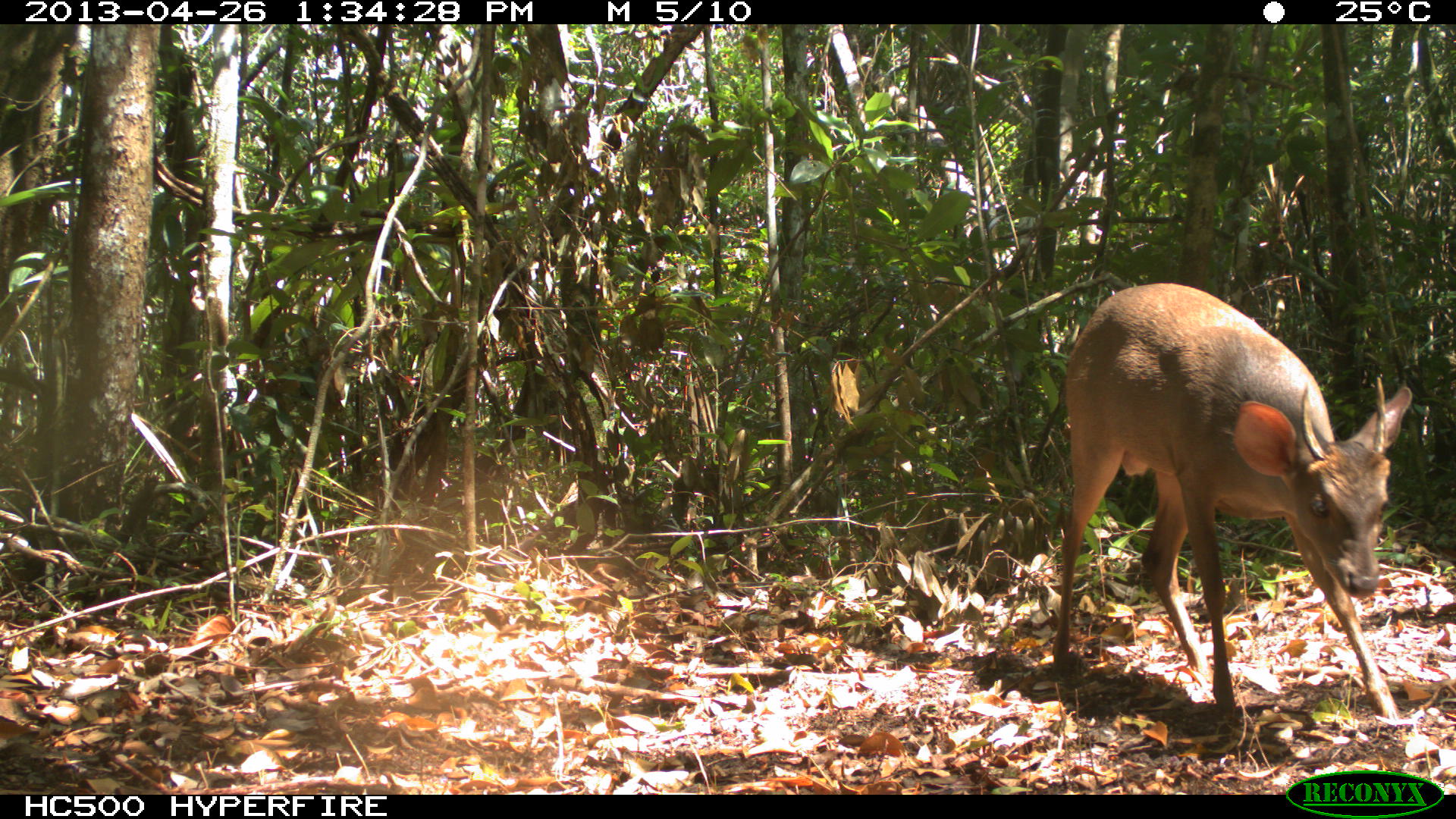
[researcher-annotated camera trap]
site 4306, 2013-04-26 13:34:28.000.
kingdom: Animalia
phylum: Chordata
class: Mammalia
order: Artiodactyla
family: Cervidae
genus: Odocoileus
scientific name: Odocoileus pandora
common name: yucatán brown brocket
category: mazama pandora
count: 1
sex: male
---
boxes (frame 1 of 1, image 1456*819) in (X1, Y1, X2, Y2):
mazama pandora: (1049, 280, 1410, 719)